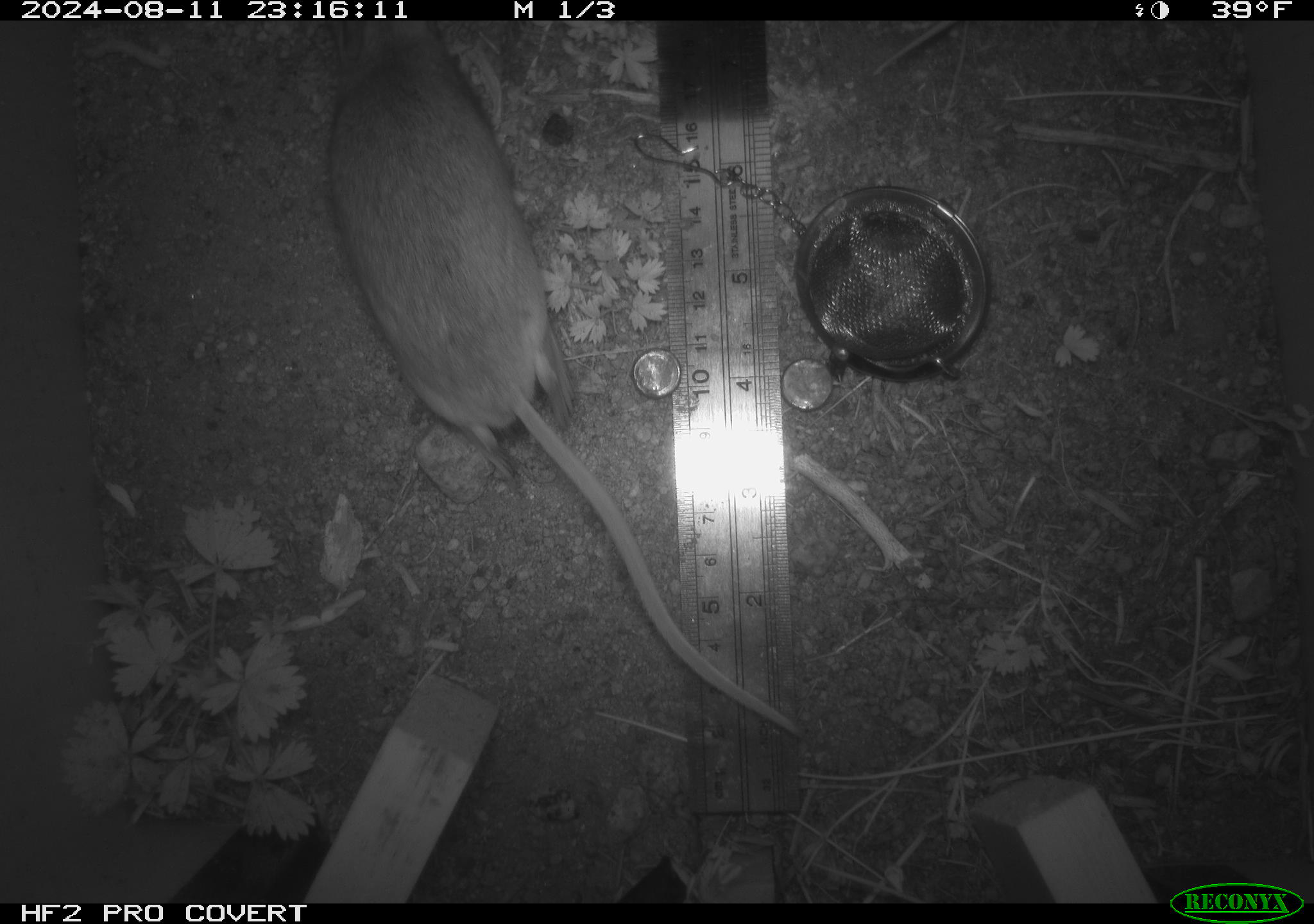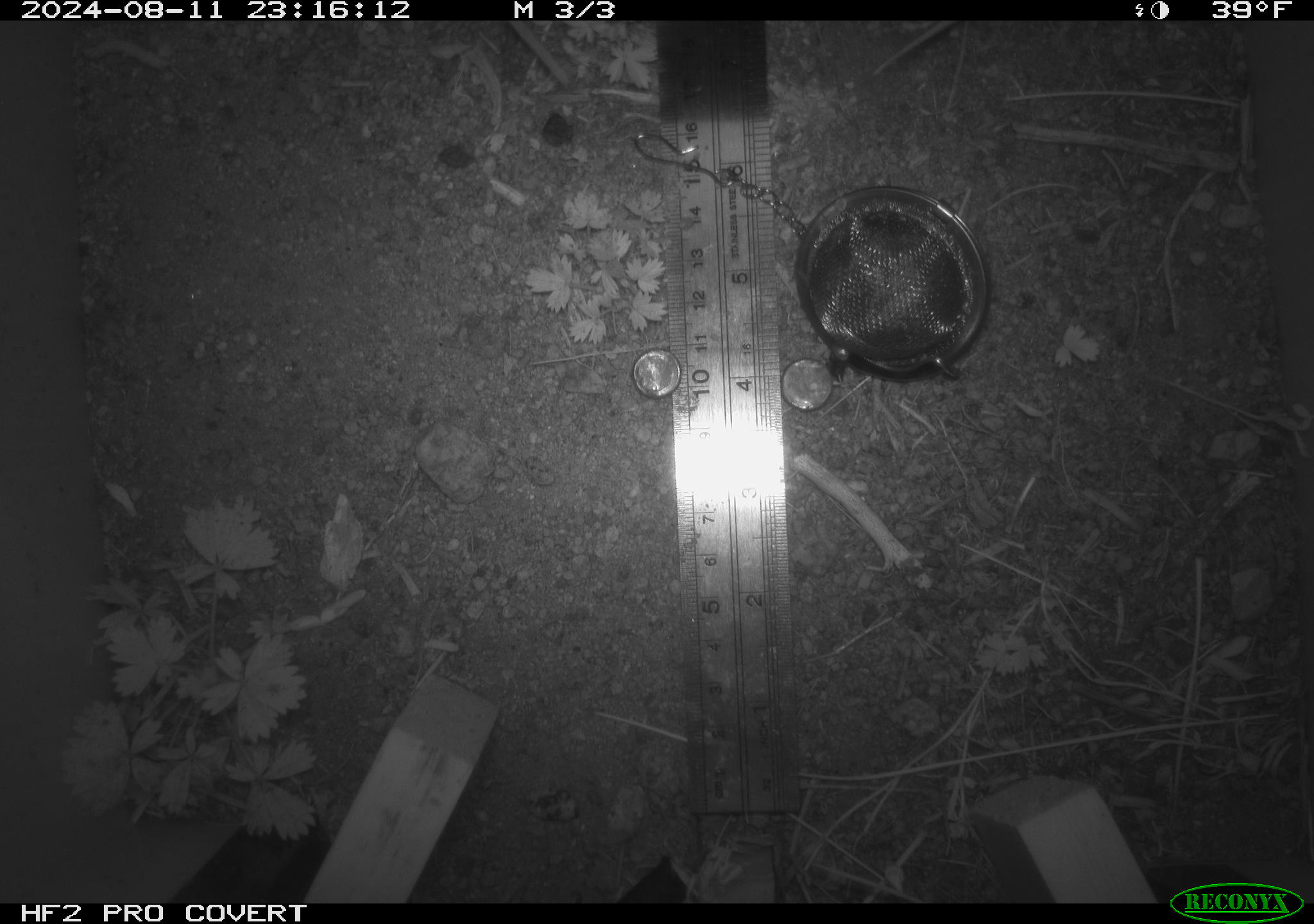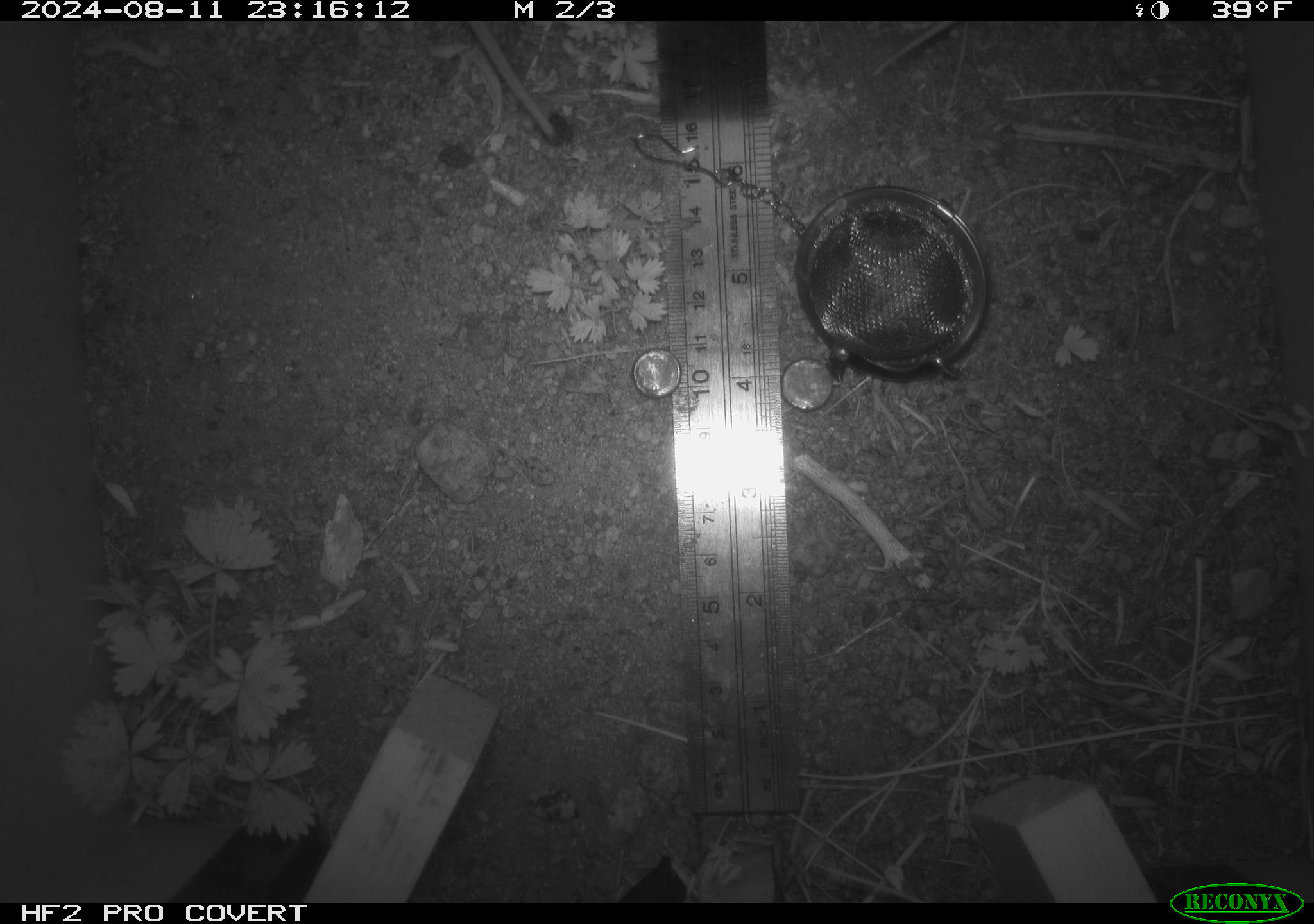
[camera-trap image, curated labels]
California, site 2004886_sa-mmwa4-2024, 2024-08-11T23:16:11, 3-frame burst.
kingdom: Animalia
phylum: Chordata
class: Mammalia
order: Rodentia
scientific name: Rodentia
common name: mouse species